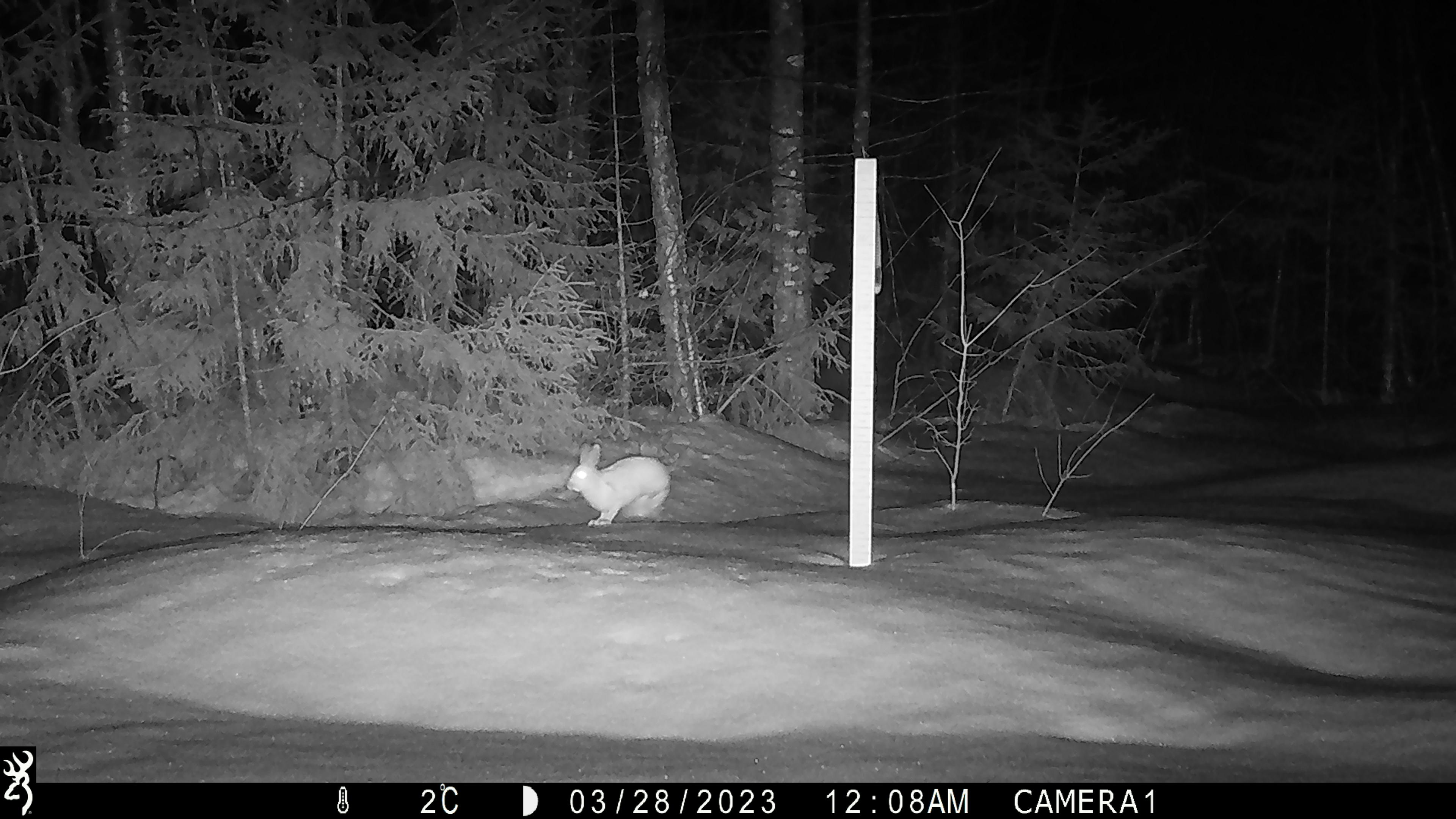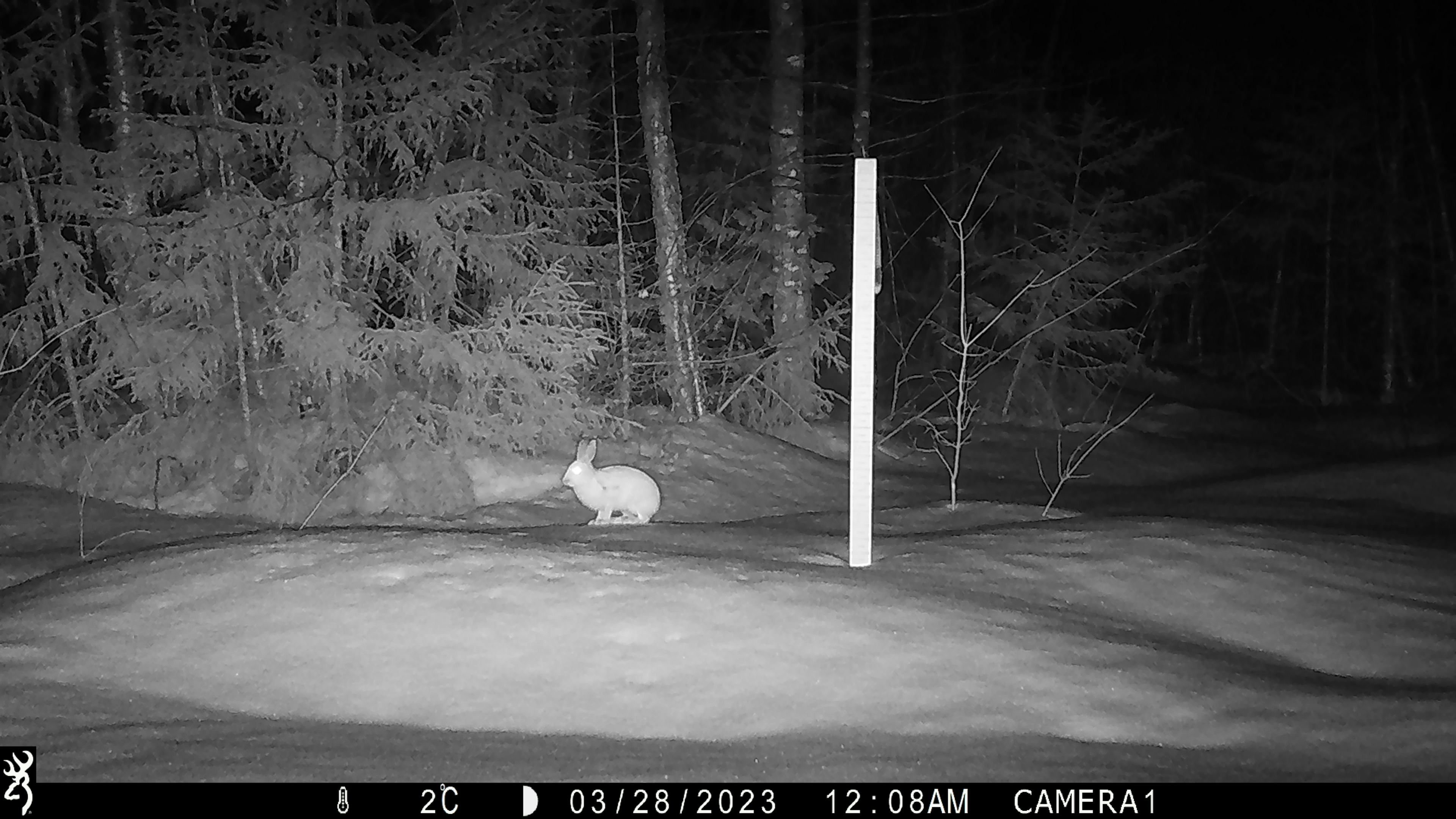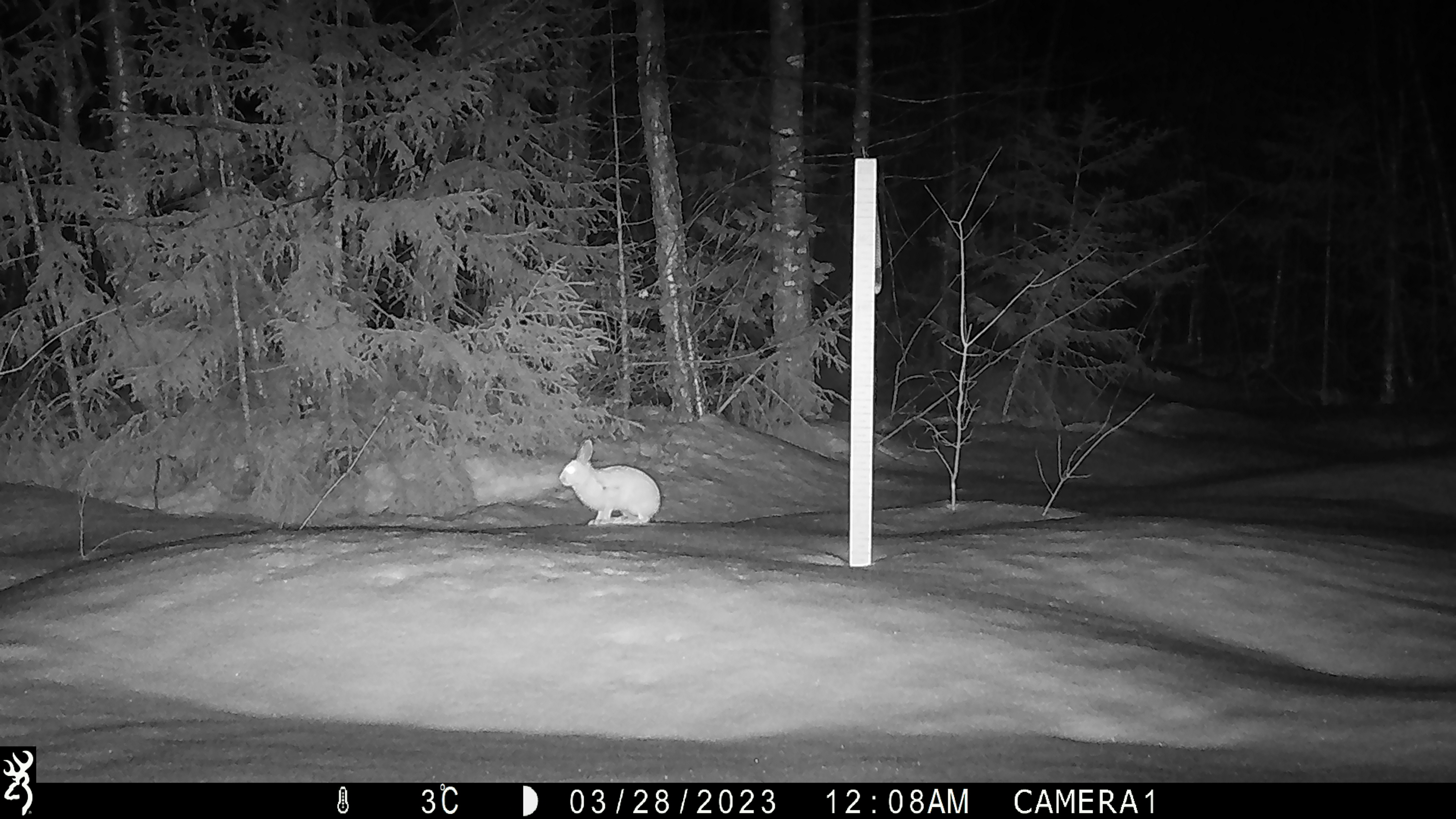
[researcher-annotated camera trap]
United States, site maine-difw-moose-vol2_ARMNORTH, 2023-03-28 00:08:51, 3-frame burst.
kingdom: Animalia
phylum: Chordata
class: Mammalia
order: Lagomorpha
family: Leporidae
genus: Lepus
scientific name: Lepus americanus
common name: snowshoe hare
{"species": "snowshoe hare (Lepus americanus)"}